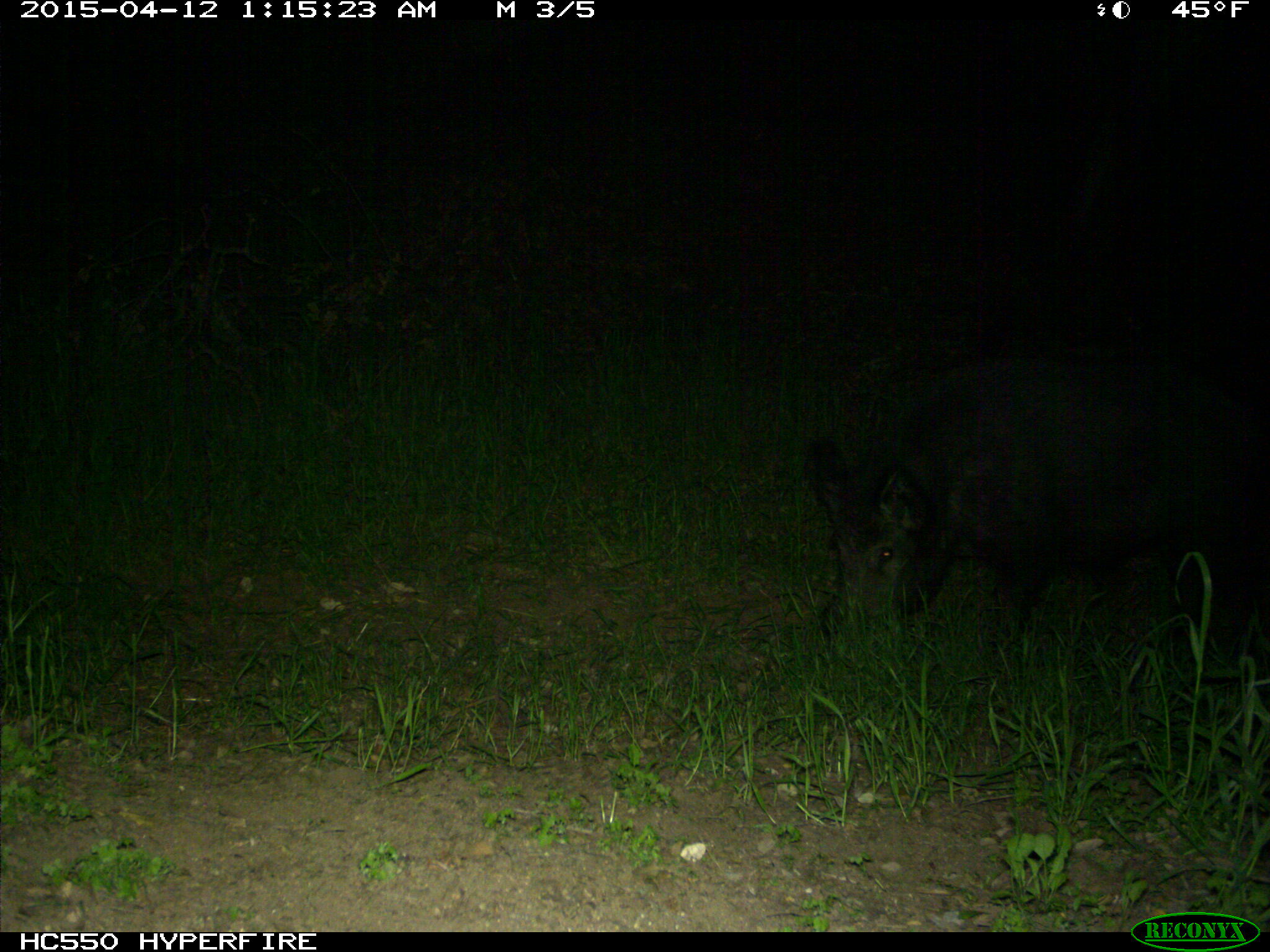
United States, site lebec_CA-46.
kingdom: Animalia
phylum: Chordata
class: Mammalia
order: Artiodactyla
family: Suidae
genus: Sus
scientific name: Sus scrofa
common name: wild boar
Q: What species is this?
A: Sus scrofa (wild boar).